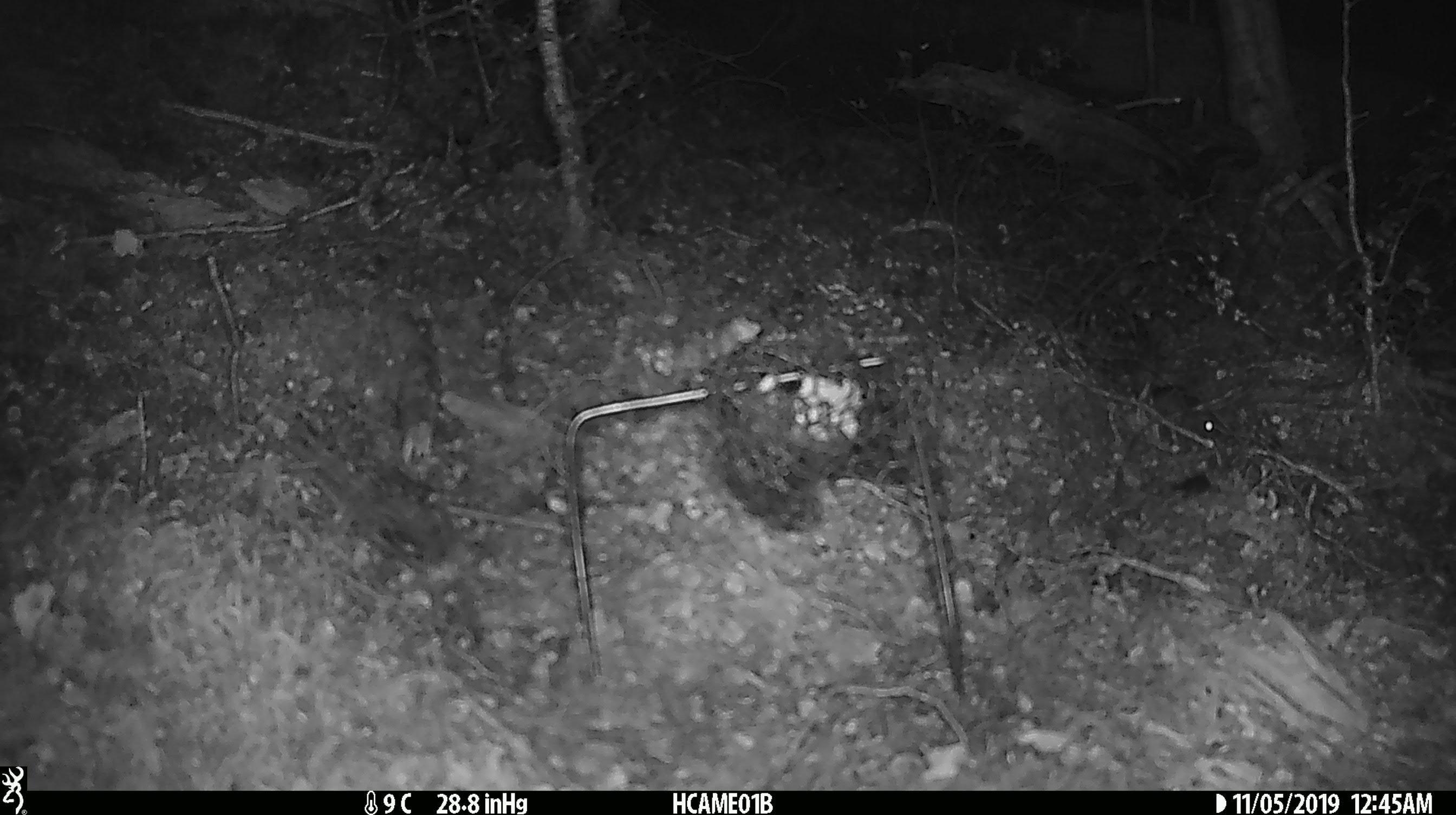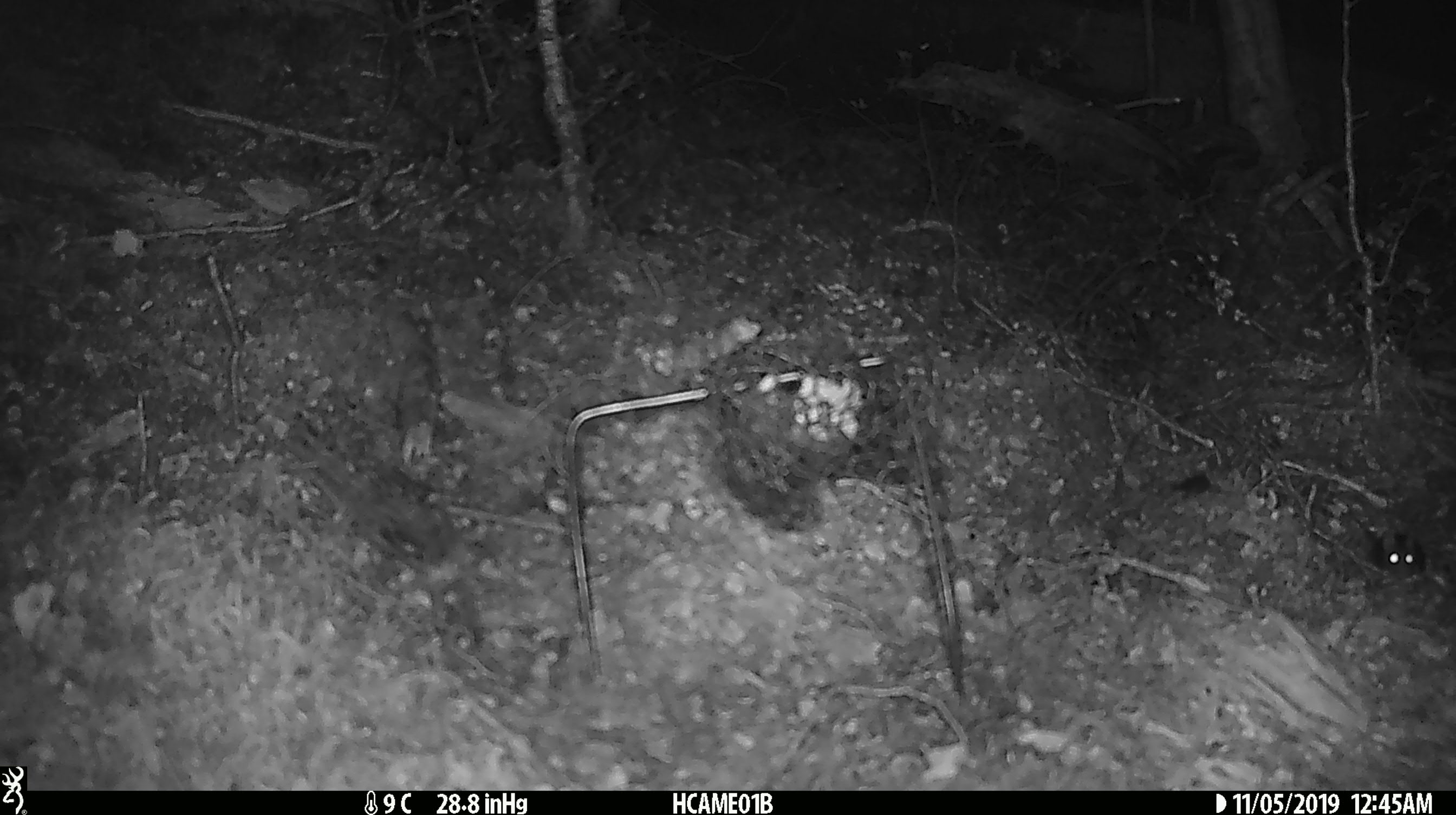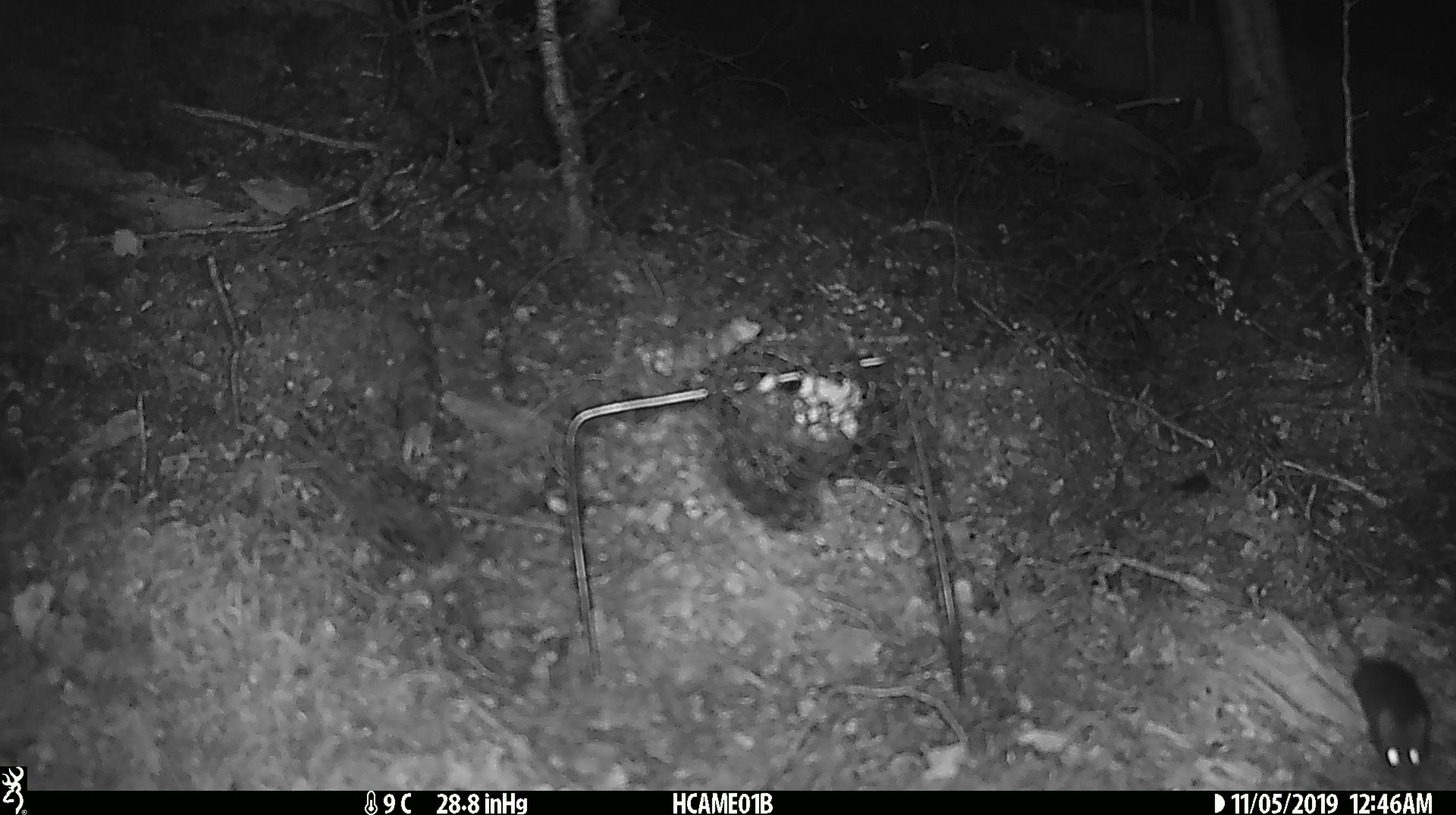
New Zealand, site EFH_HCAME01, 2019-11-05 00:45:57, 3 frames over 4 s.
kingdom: Animalia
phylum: Chordata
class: Mammalia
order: Rodentia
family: Muridae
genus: Mus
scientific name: Mus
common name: mouse